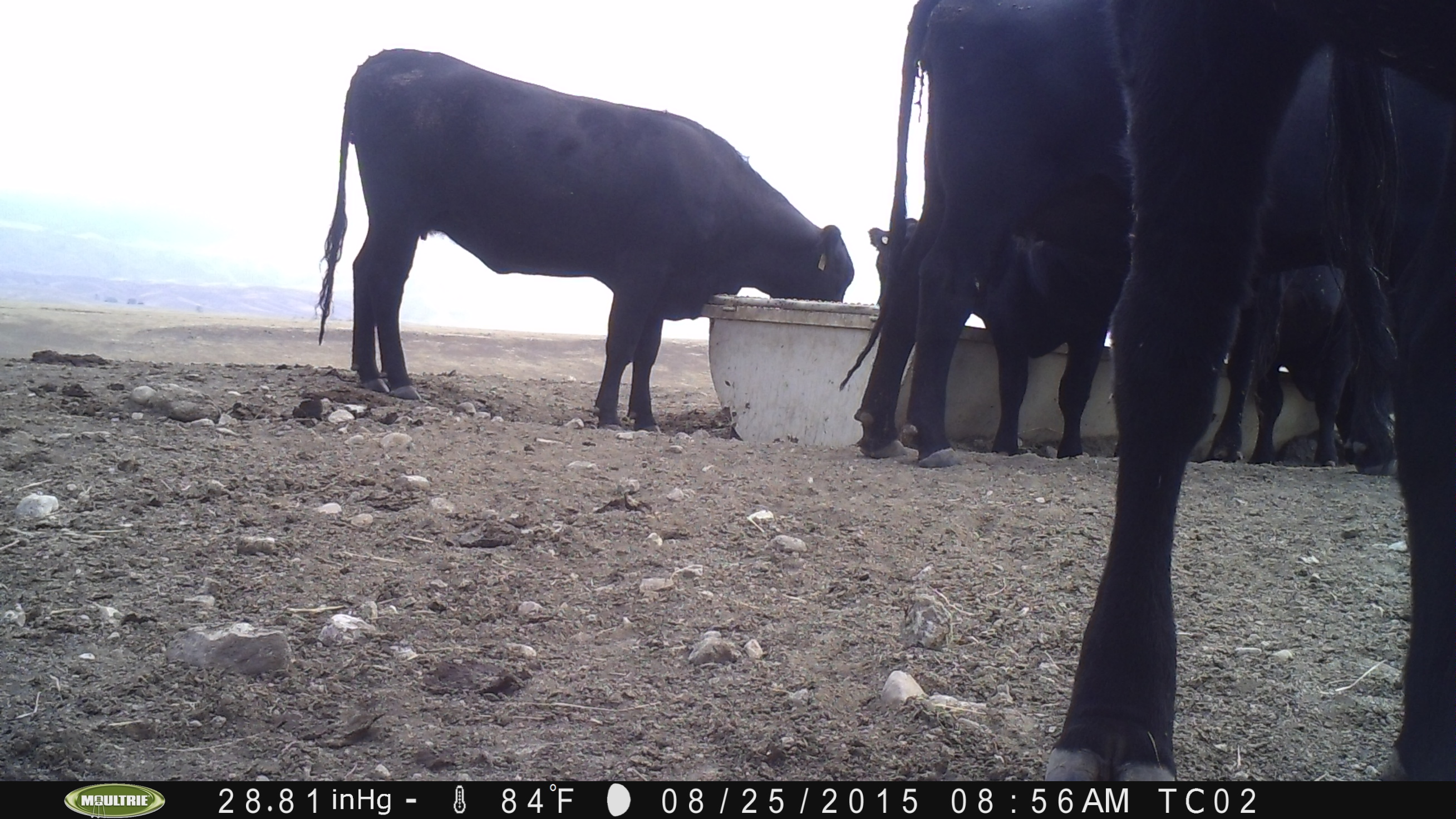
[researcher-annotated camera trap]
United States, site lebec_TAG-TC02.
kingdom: Animalia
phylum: Chordata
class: Mammalia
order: Artiodactyla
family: Bovidae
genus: Bos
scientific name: Bos taurus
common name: domestic cow